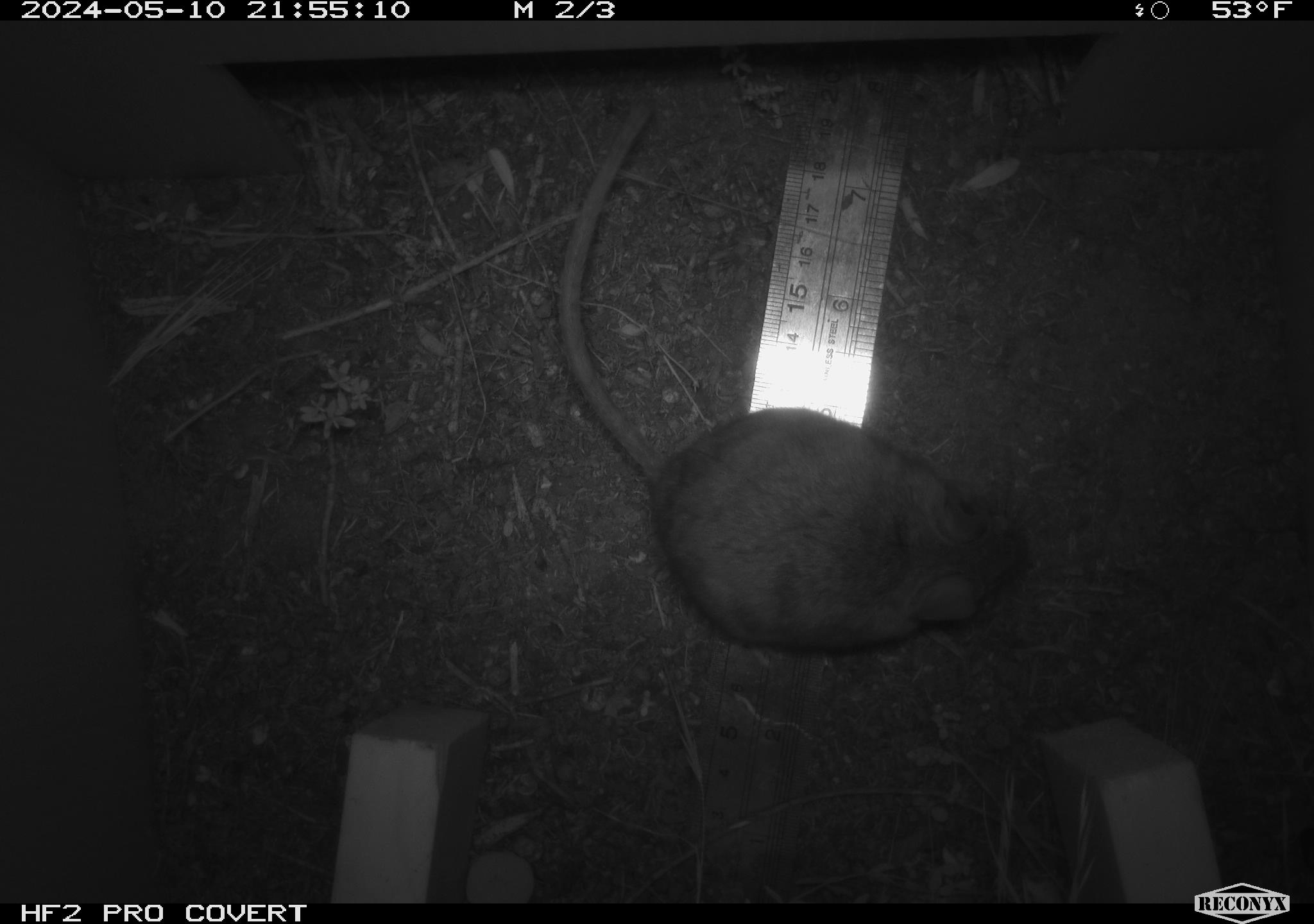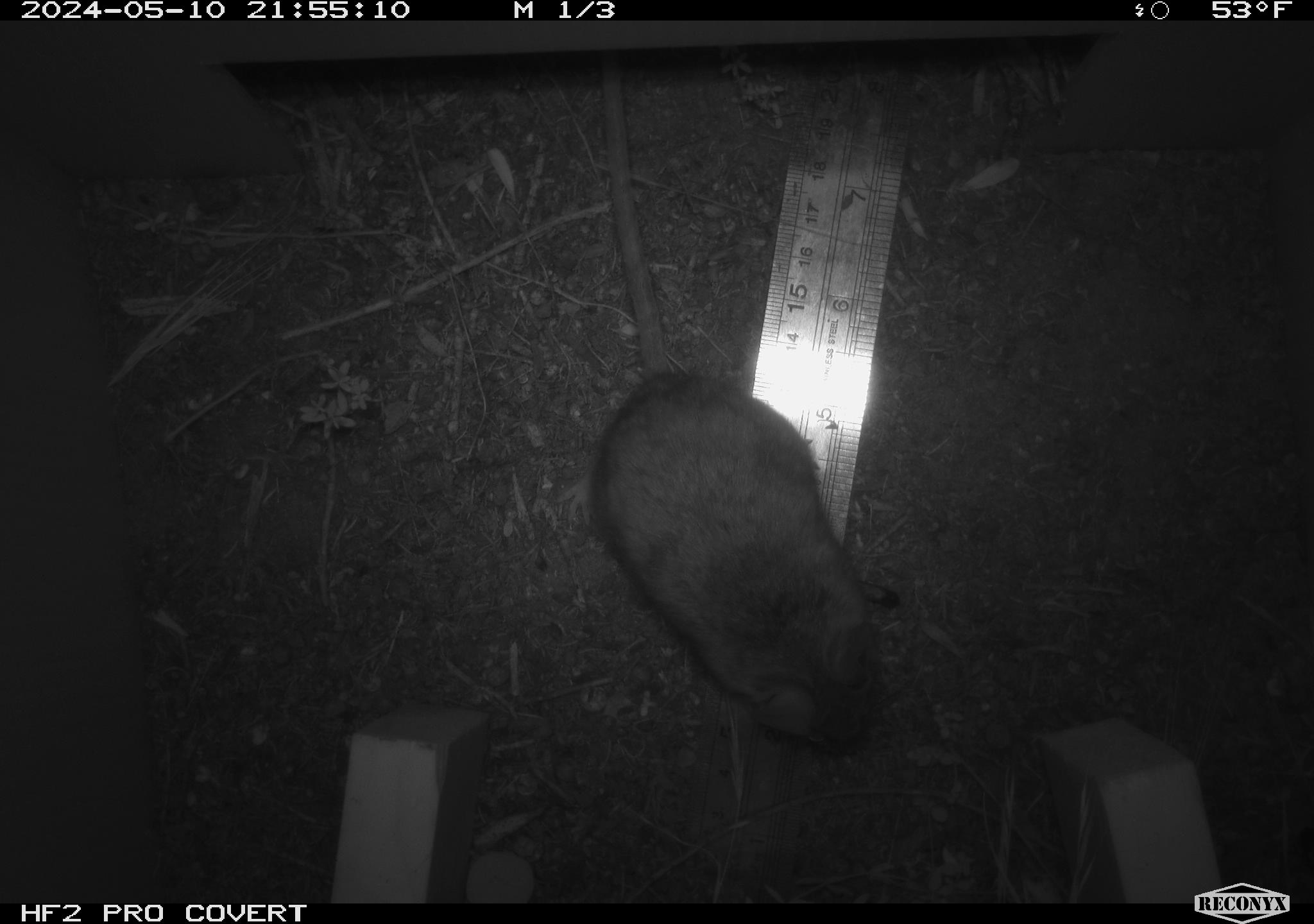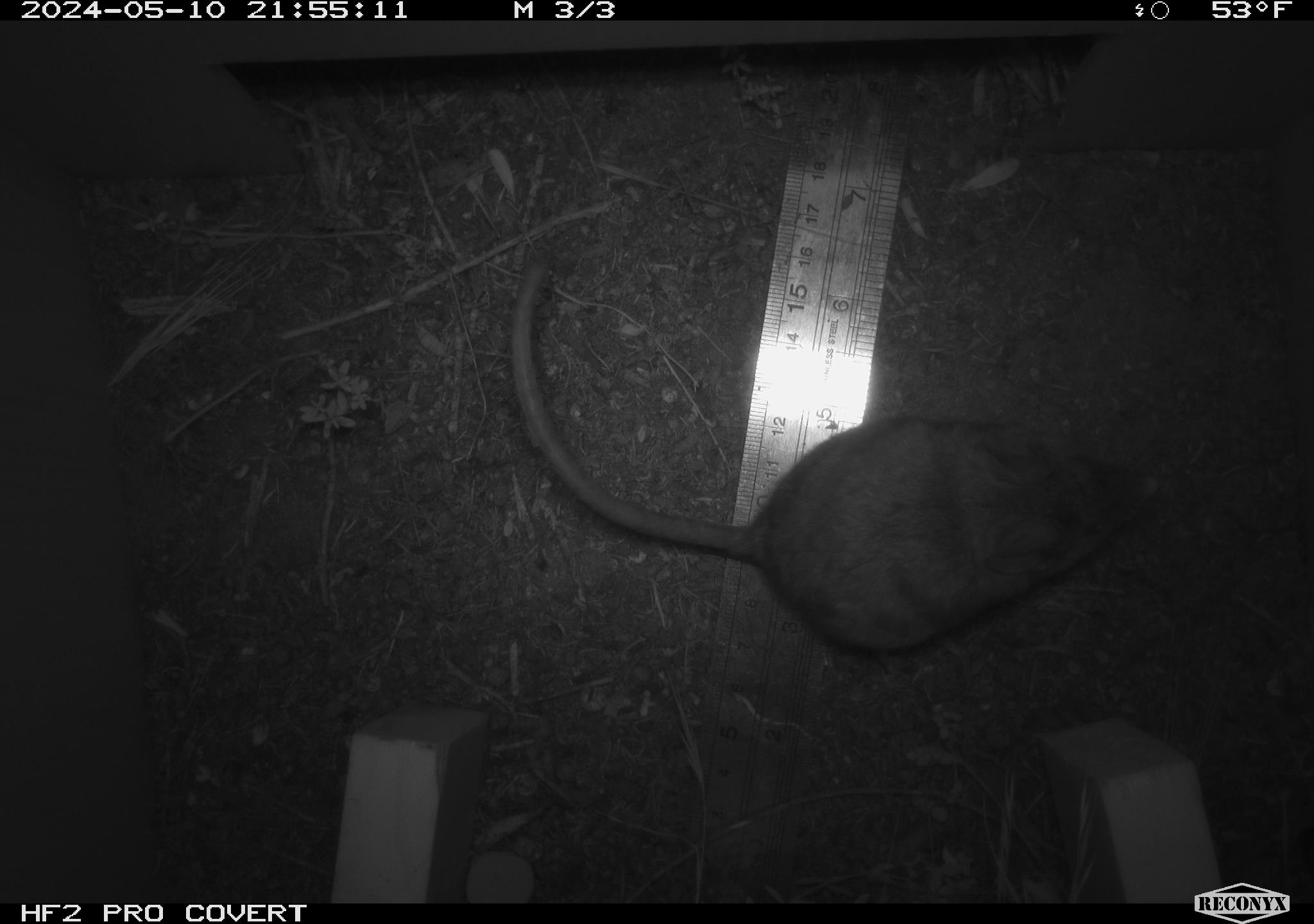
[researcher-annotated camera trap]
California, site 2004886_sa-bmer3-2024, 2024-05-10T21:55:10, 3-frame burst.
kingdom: Animalia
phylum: Chordata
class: Mammalia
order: Rodentia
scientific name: Rodentia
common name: mouse species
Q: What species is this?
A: Mouse species (Rodentia).